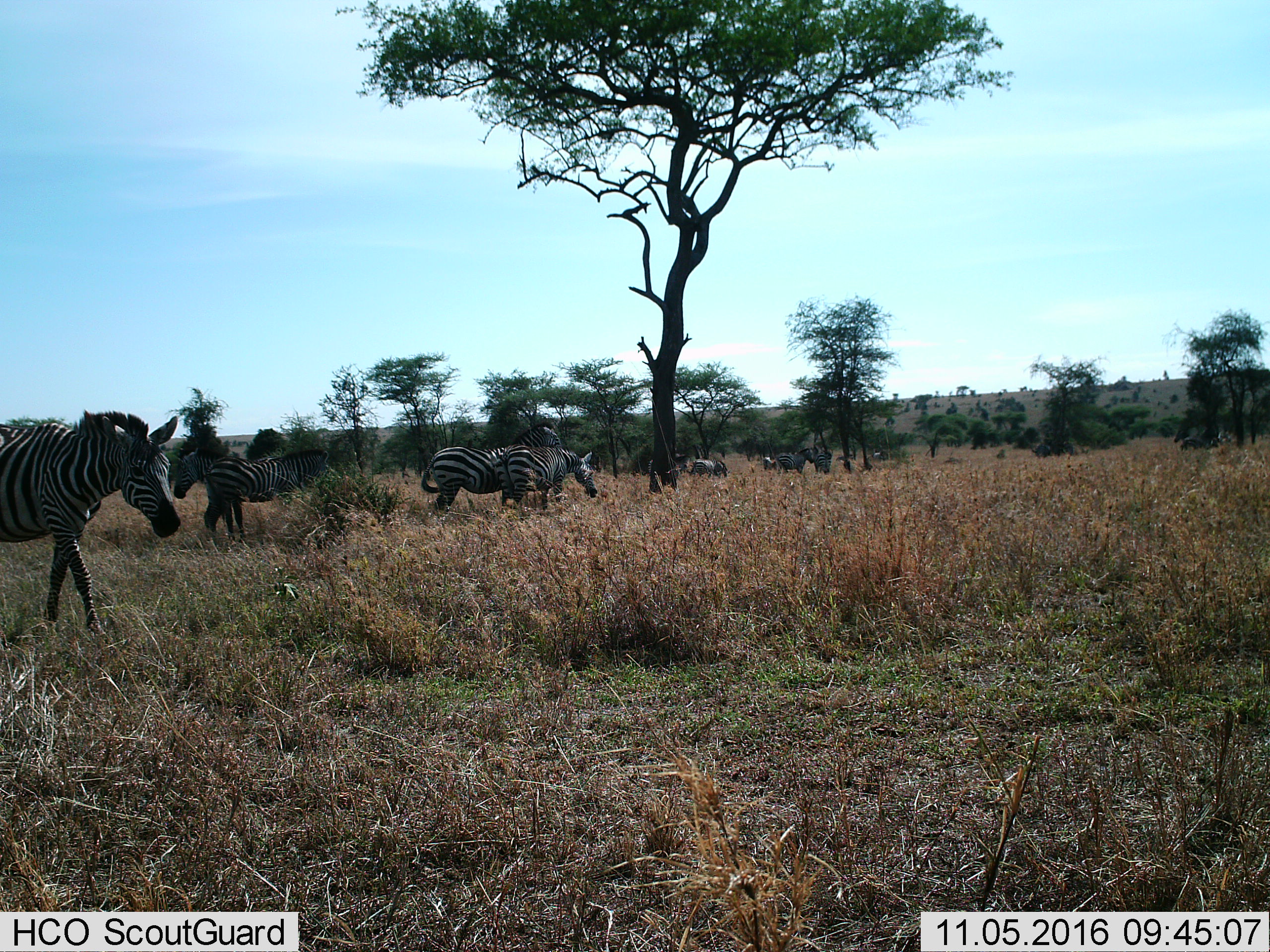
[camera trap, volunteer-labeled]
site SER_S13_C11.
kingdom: Animalia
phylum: Chordata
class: Mammalia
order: Perissodactyla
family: Equidae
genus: Equus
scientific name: Equus quagga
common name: plains zebra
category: zebraplains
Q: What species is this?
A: Zebraplains (plains zebra) (Equus quagga).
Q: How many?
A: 9.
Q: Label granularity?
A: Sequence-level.